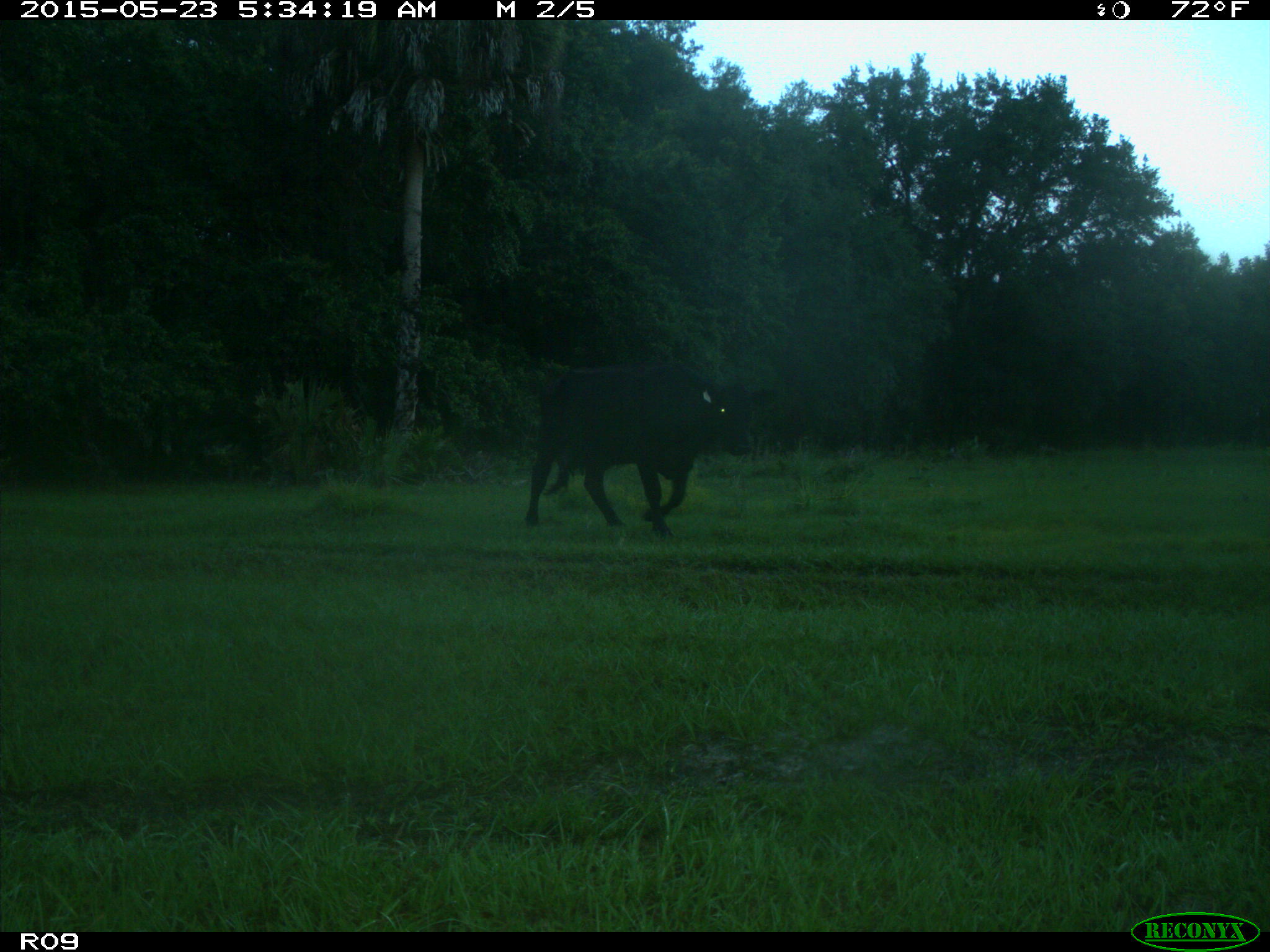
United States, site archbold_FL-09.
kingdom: Animalia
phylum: Chordata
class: Mammalia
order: Artiodactyla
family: Bovidae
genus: Bos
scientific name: Bos taurus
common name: domestic cow